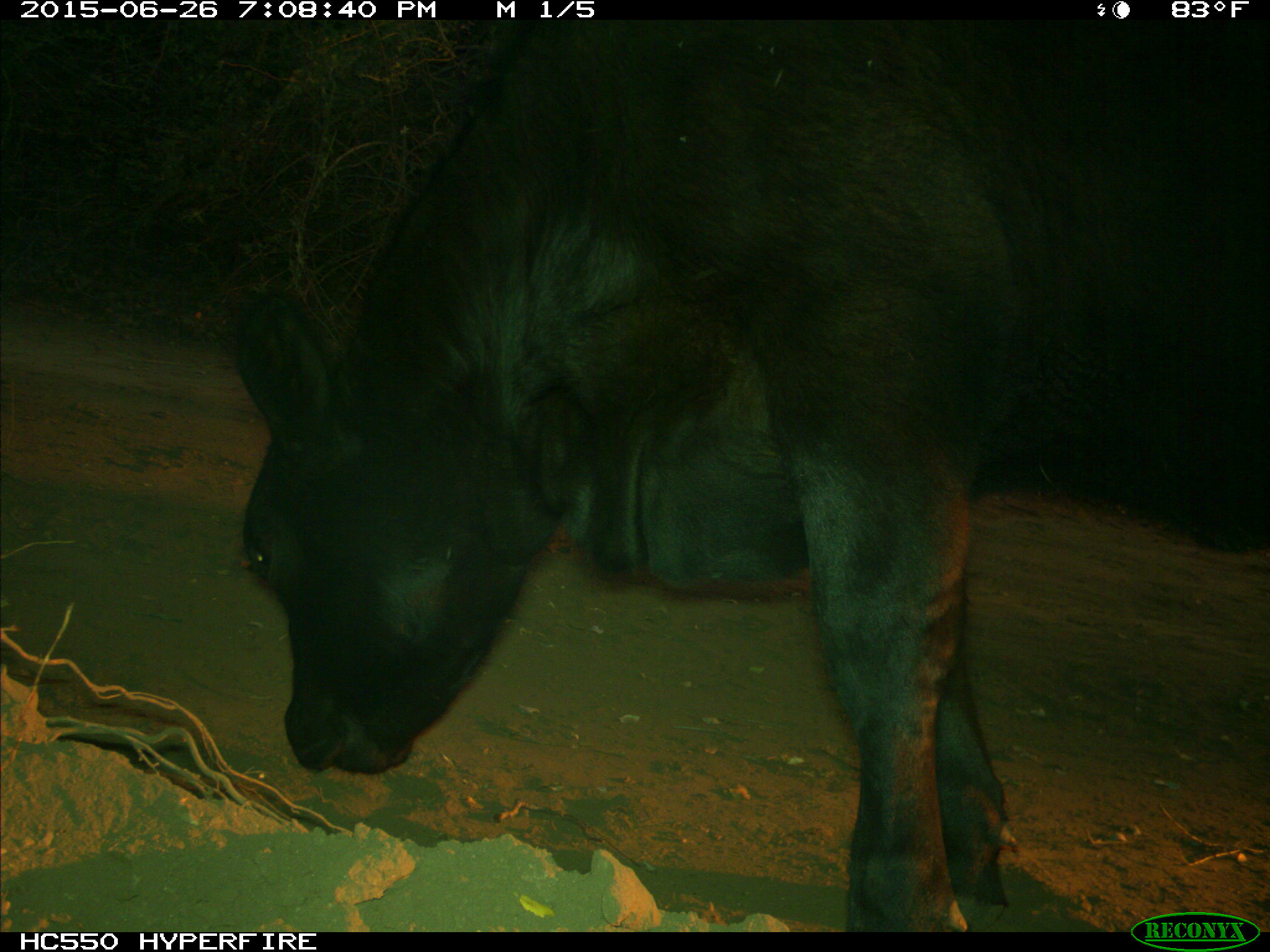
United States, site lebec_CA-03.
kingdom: Animalia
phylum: Chordata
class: Mammalia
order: Artiodactyla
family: Bovidae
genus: Bos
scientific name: Bos taurus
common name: domestic cow